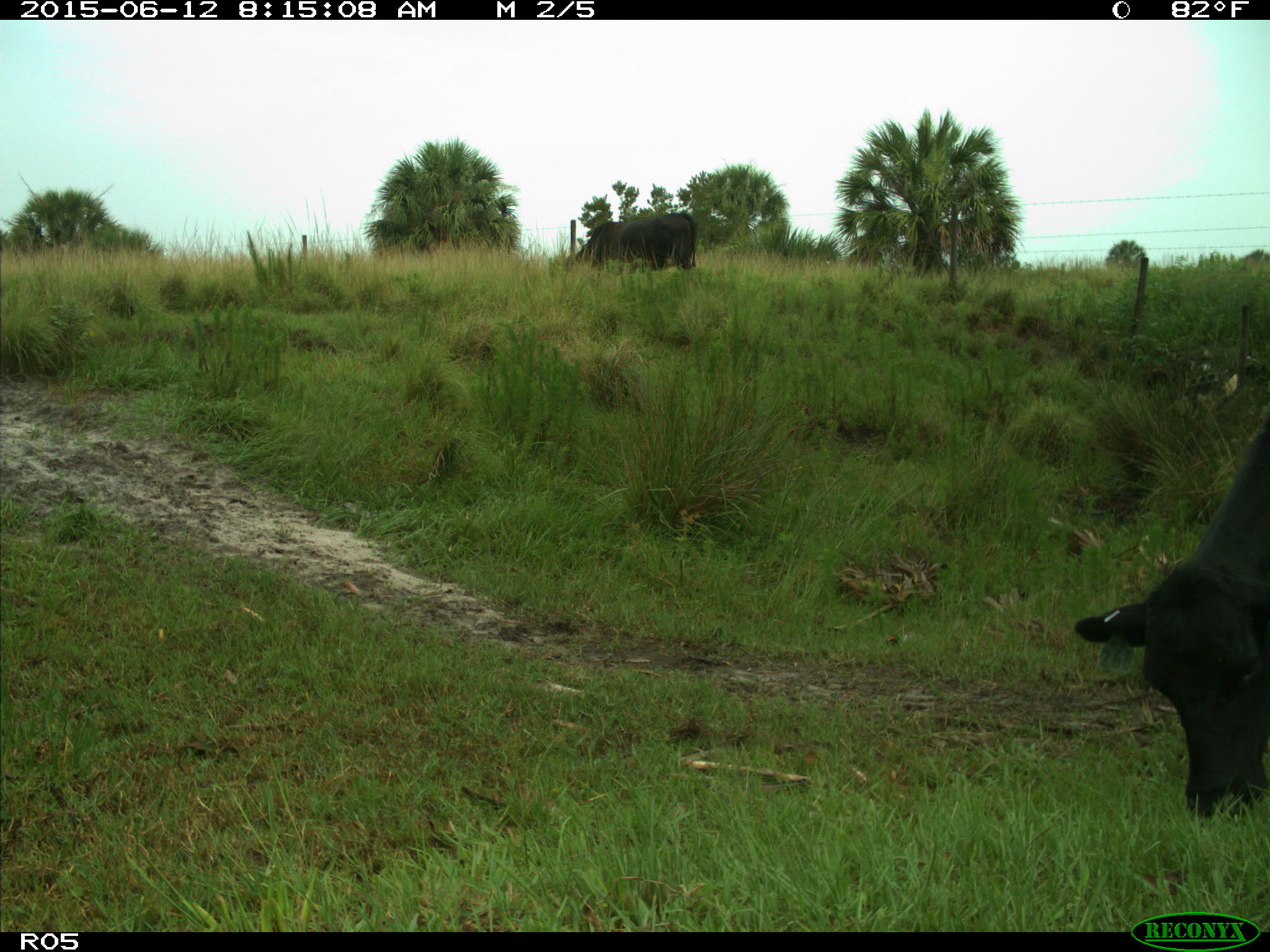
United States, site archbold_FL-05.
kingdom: Animalia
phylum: Chordata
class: Mammalia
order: Artiodactyla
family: Bovidae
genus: Bos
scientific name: Bos taurus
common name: domestic cow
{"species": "Bos taurus (domestic cow)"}